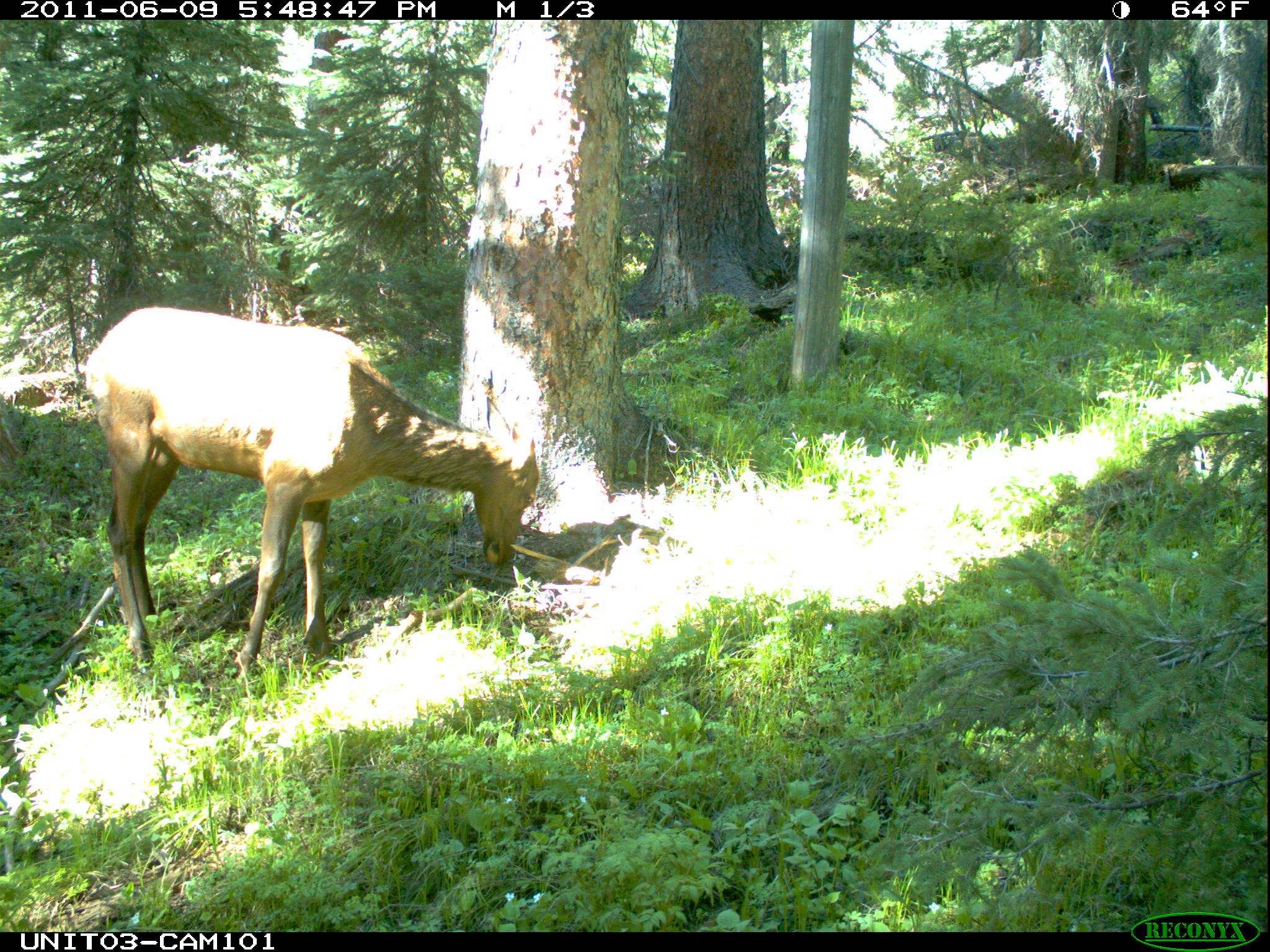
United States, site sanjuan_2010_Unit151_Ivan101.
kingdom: Animalia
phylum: Chordata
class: Mammalia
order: Artiodactyla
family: Cervidae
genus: Cervus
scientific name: Cervus elaphus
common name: red deer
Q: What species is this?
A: Cervus elaphus (red deer).